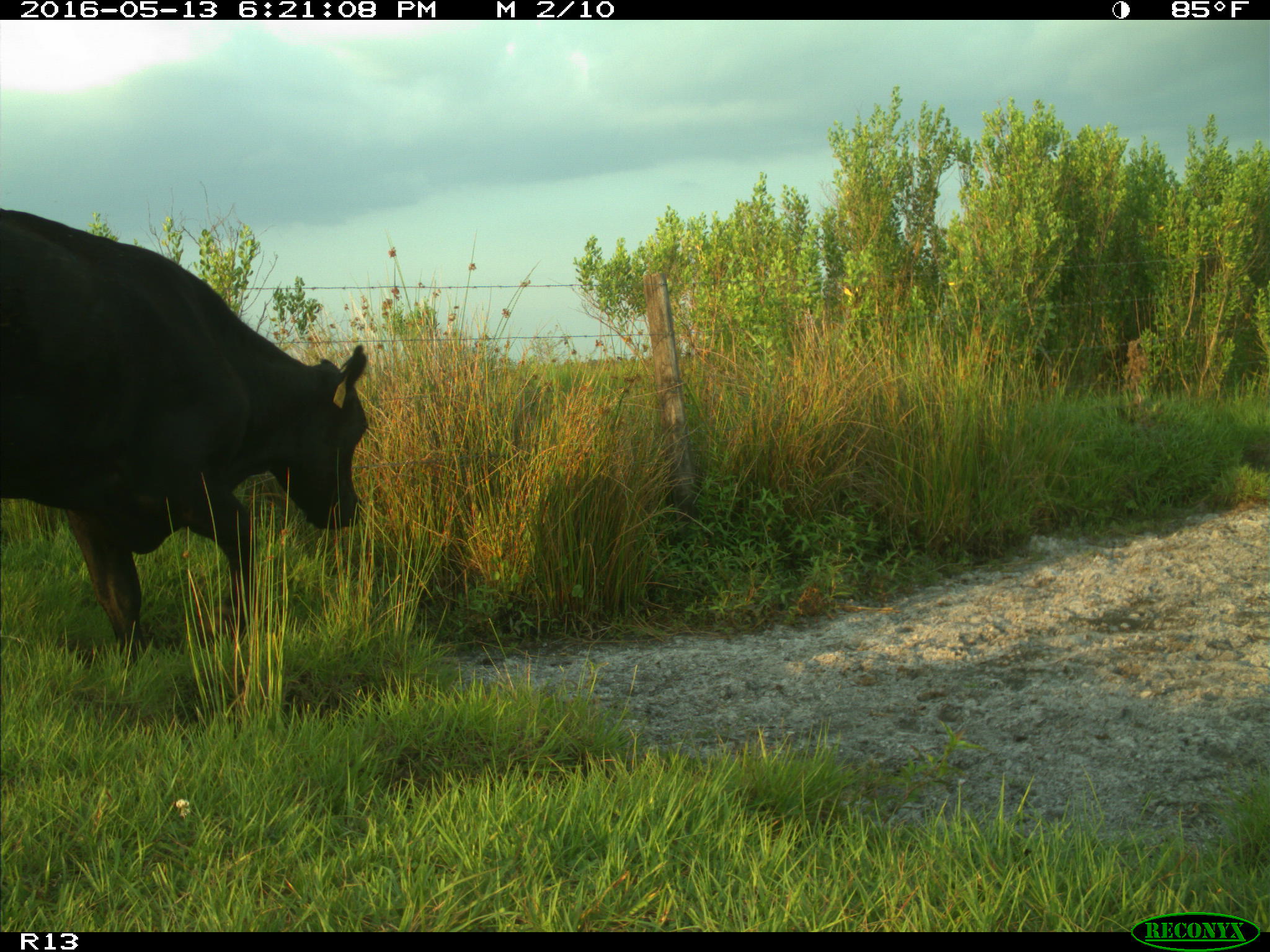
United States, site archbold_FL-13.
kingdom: Animalia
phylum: Chordata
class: Mammalia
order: Artiodactyla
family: Bovidae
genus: Bos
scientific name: Bos taurus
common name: domestic cow